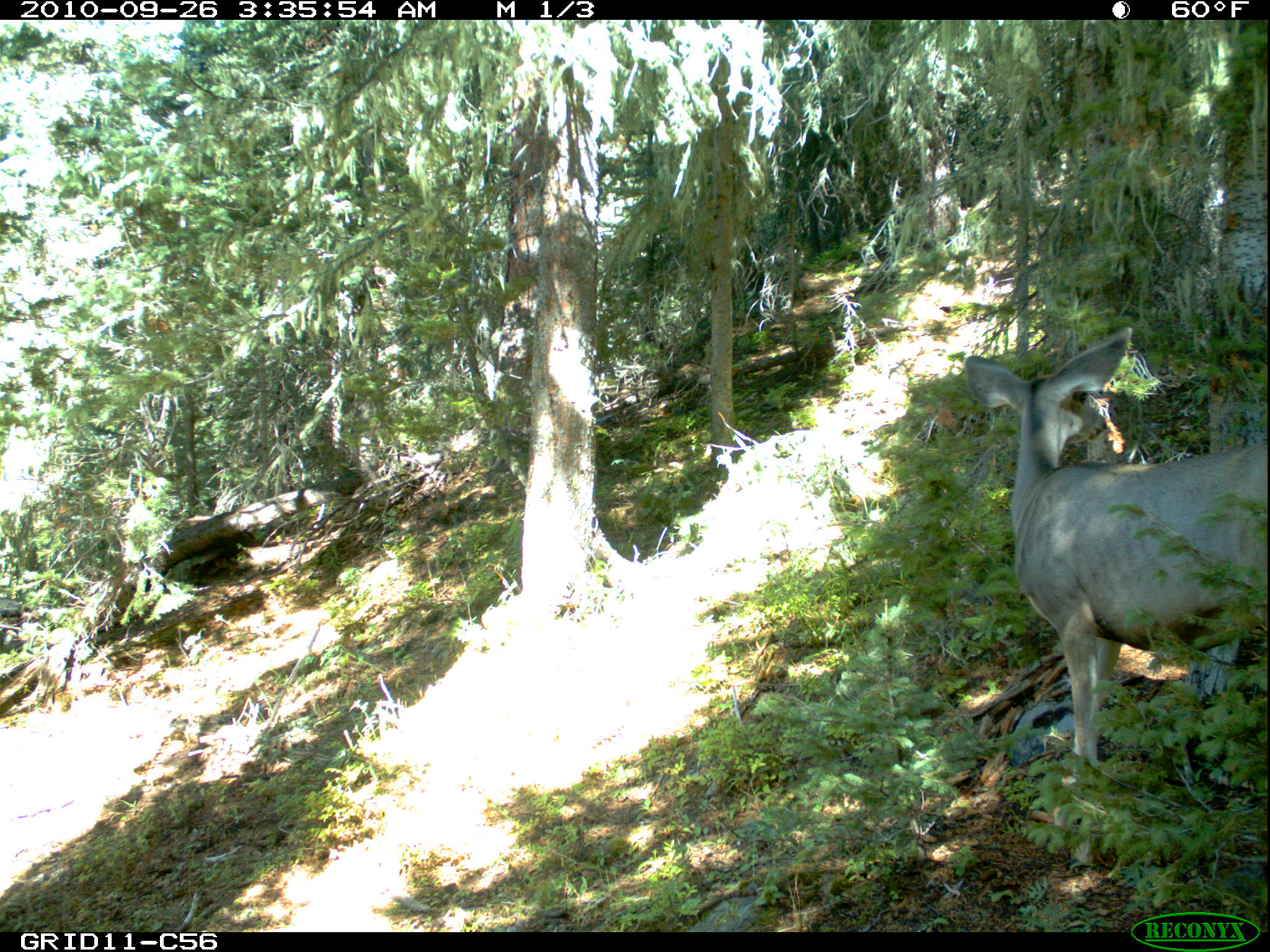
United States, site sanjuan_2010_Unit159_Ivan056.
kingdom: Animalia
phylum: Chordata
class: Mammalia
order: Artiodactyla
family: Cervidae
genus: Odocoileus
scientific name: Odocoileus hemionus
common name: mule deer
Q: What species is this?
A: Odocoileus hemionus (mule deer).